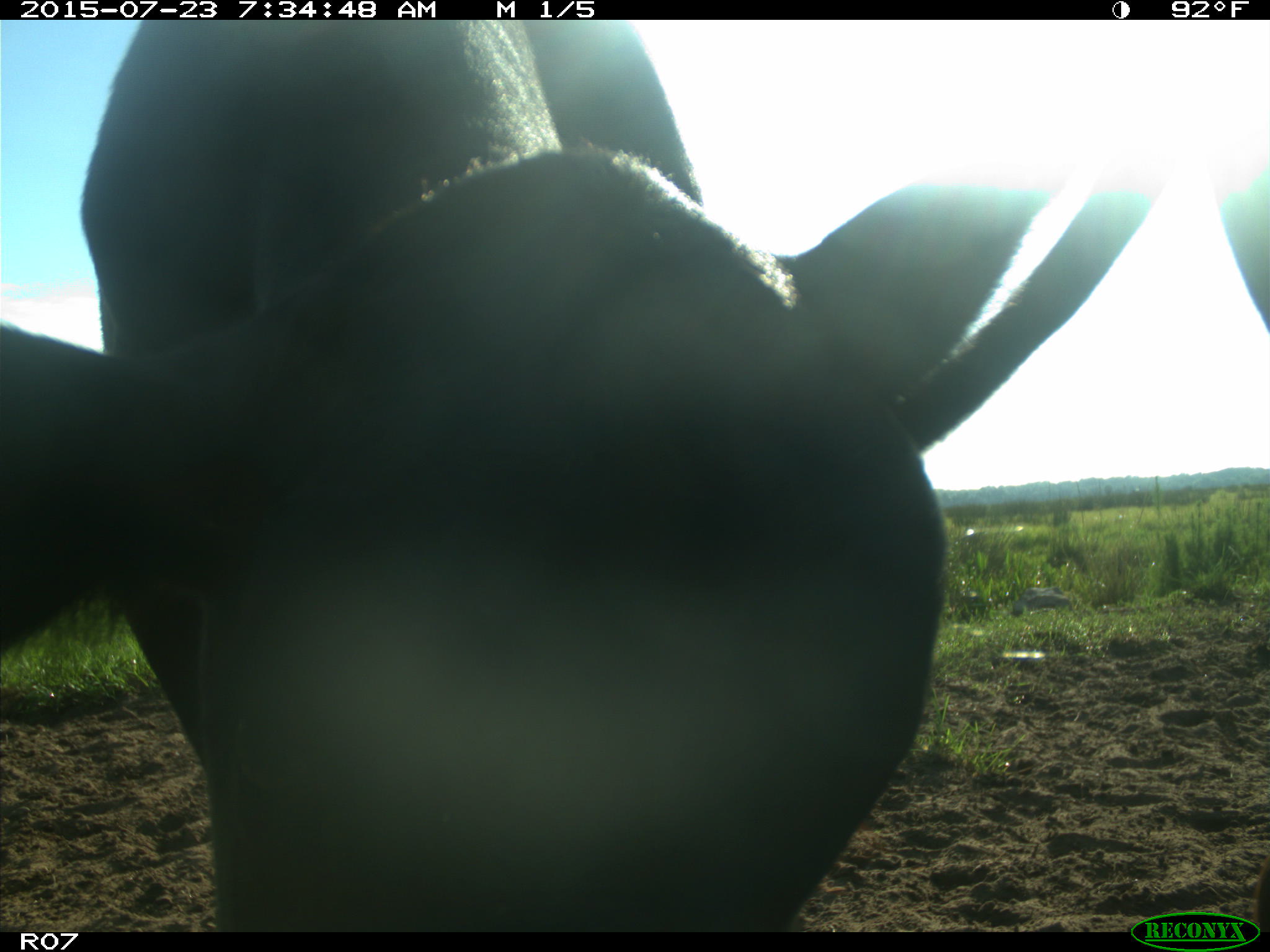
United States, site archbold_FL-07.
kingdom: Animalia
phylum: Chordata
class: Mammalia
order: Artiodactyla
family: Bovidae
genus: Bos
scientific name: Bos taurus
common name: domestic cow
Bos taurus (domestic cow).